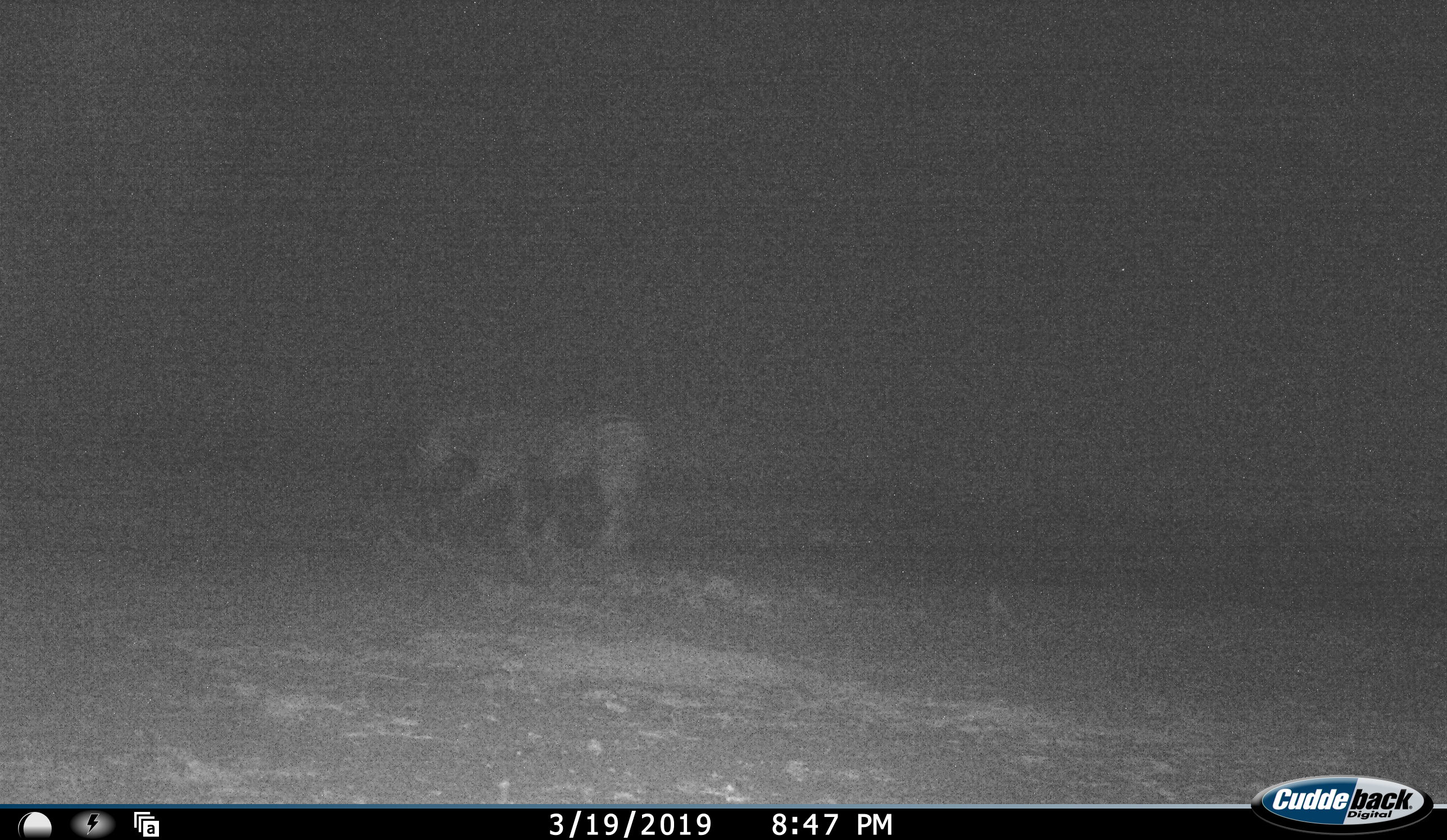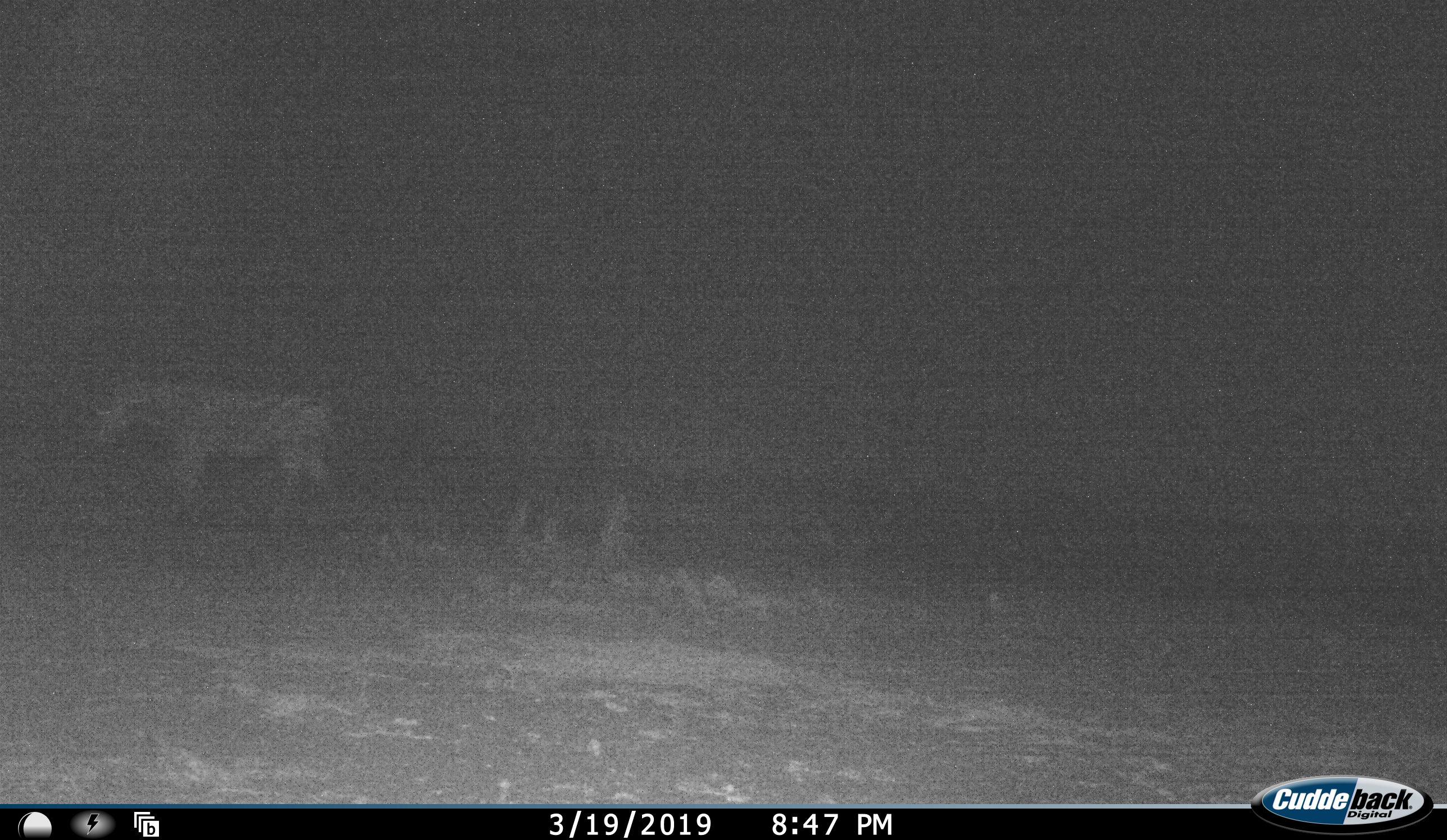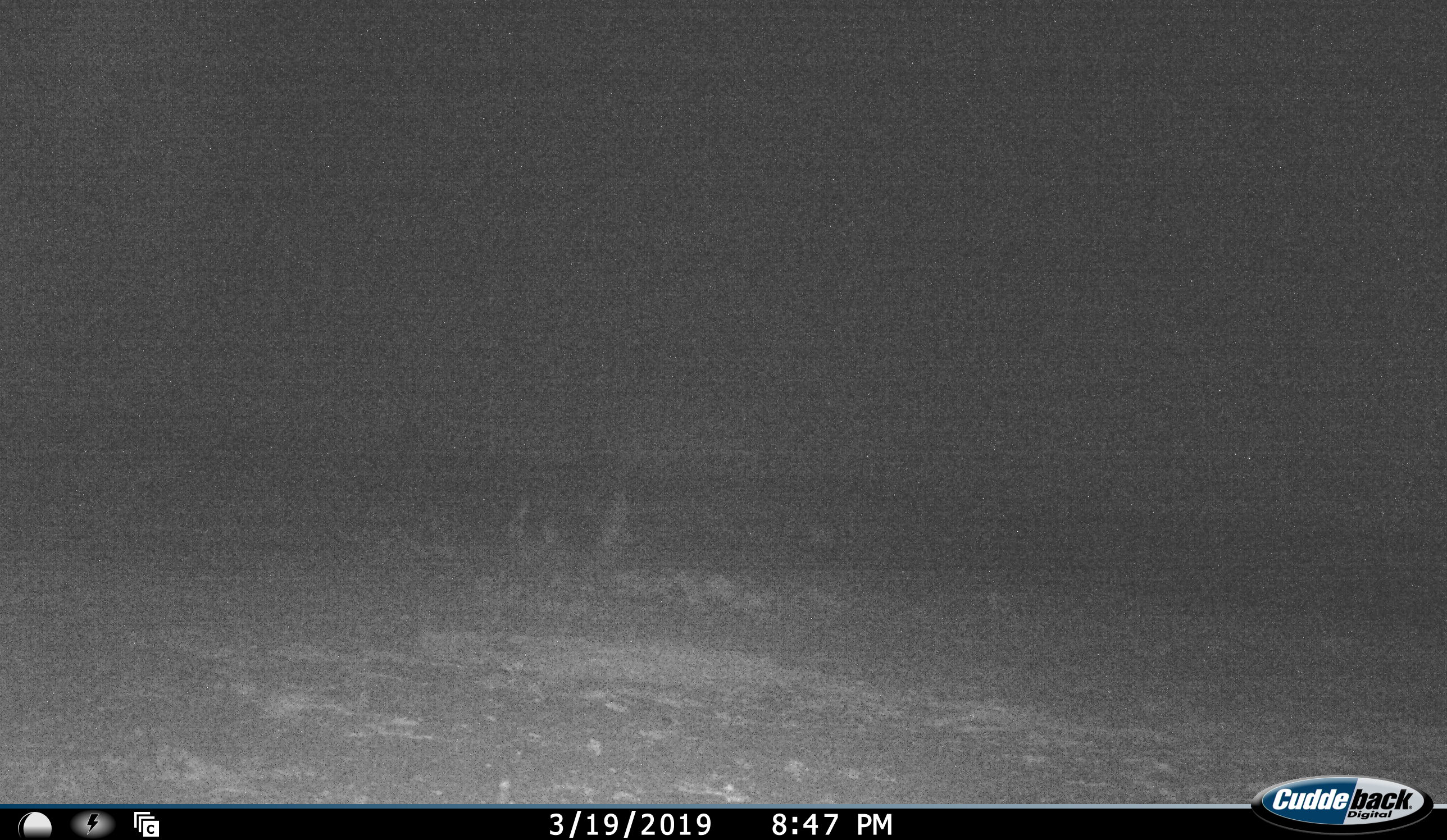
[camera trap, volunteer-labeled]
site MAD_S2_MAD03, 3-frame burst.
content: unidentified animal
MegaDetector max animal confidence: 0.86